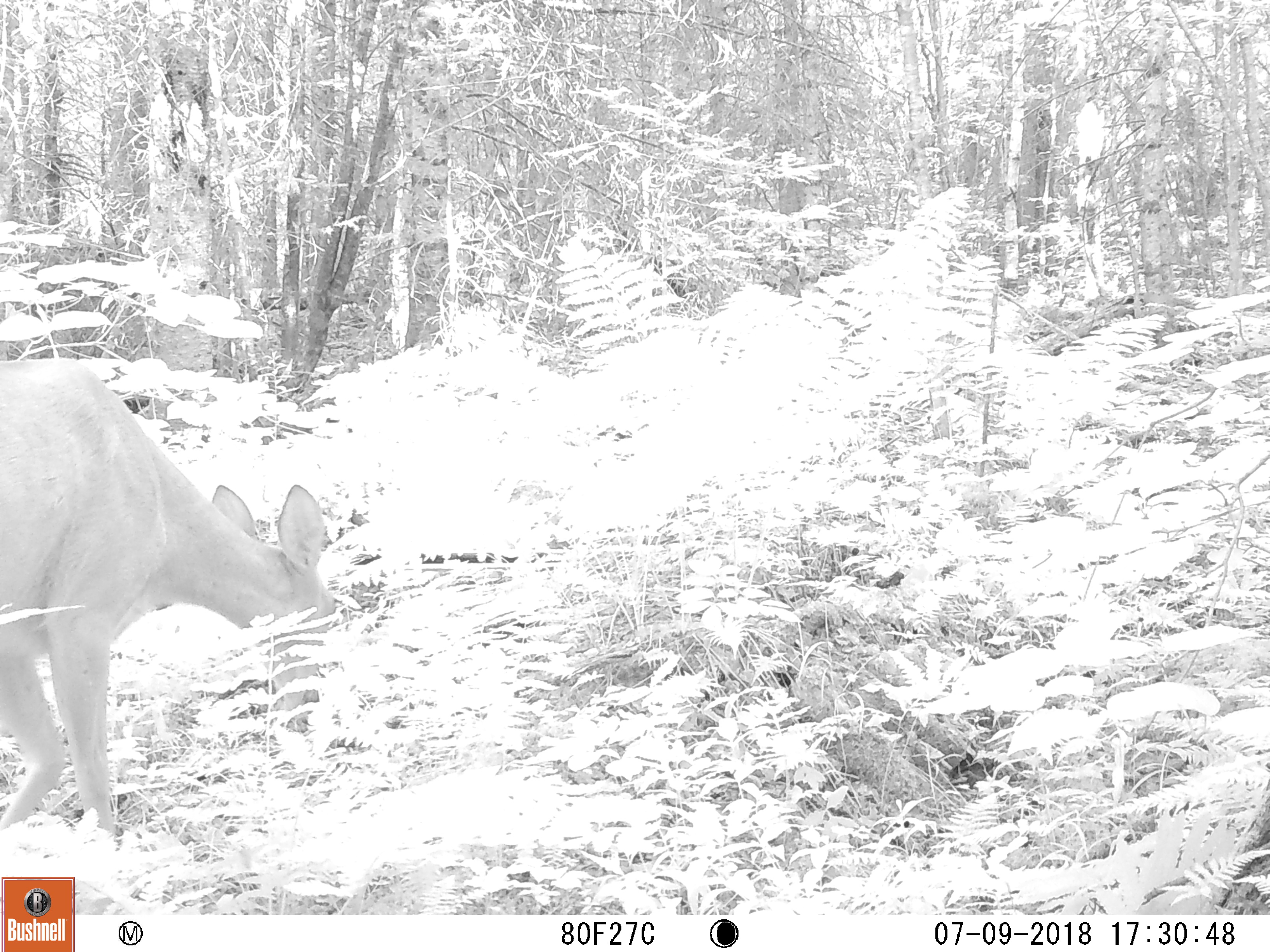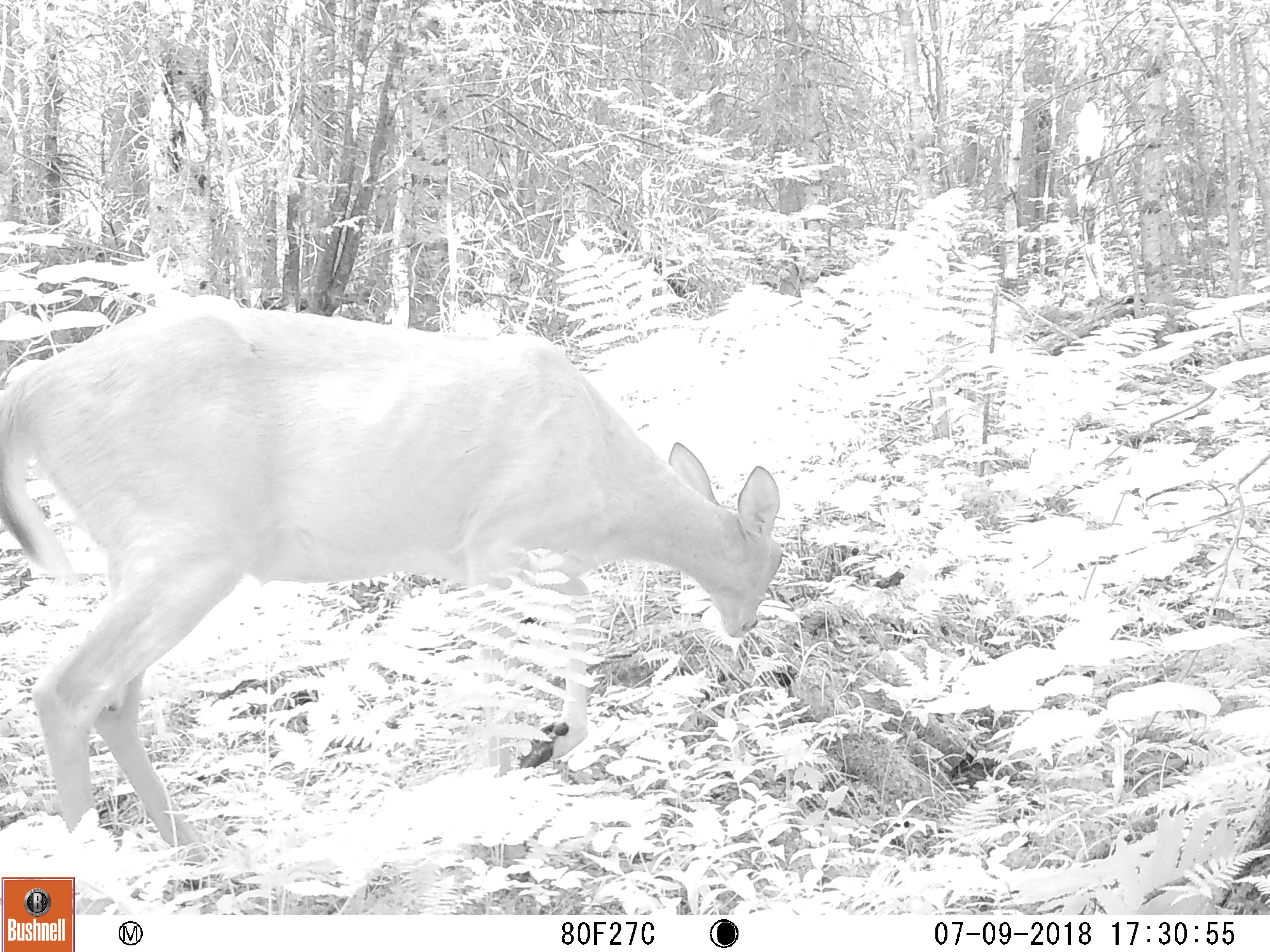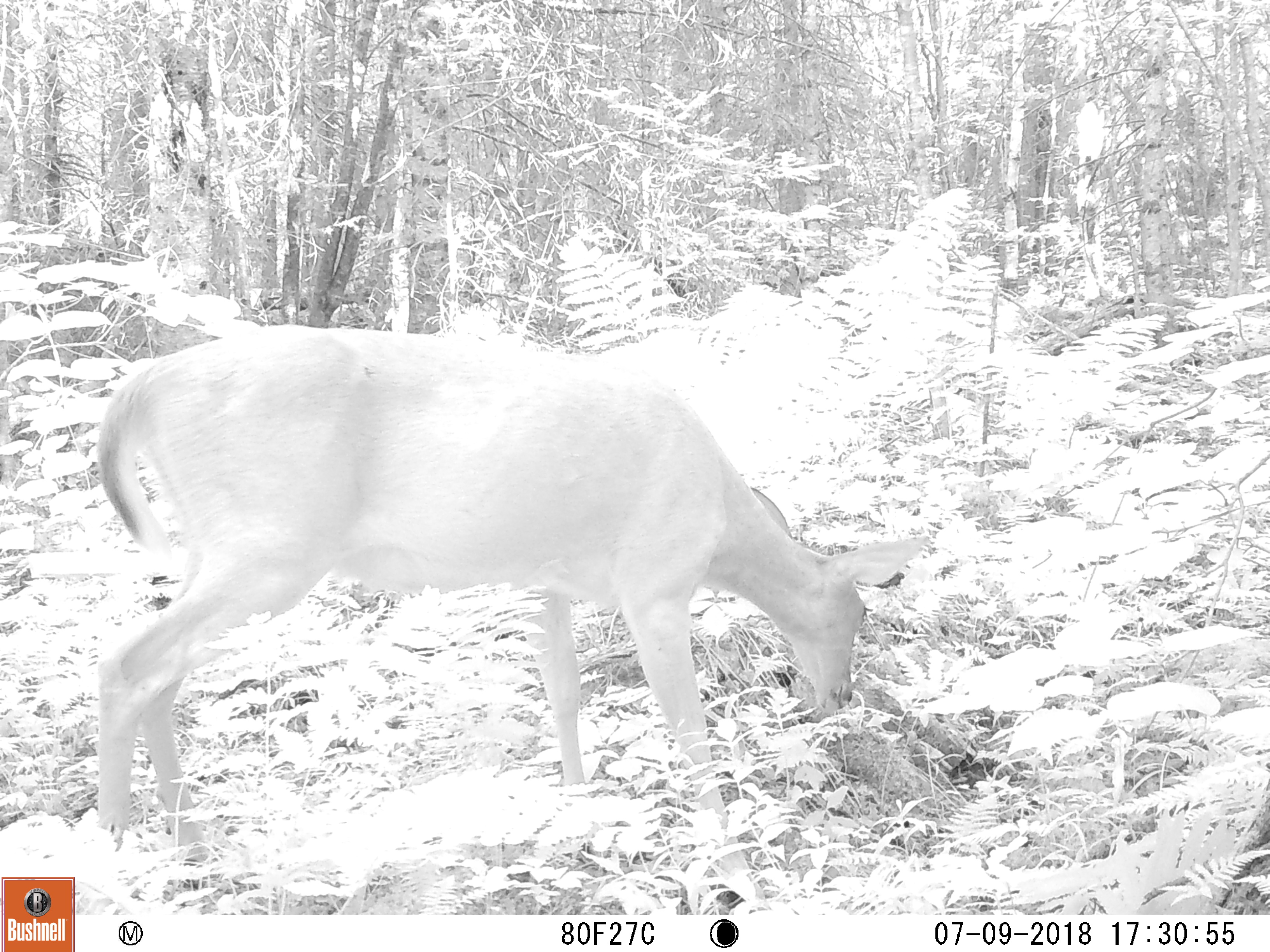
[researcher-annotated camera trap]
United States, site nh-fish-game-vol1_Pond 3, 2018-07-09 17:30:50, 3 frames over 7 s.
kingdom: Animalia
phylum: Chordata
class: Mammalia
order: Artiodactyla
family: Cervidae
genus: Odocoileus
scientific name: Odocoileus virginianus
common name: white-tailed deer